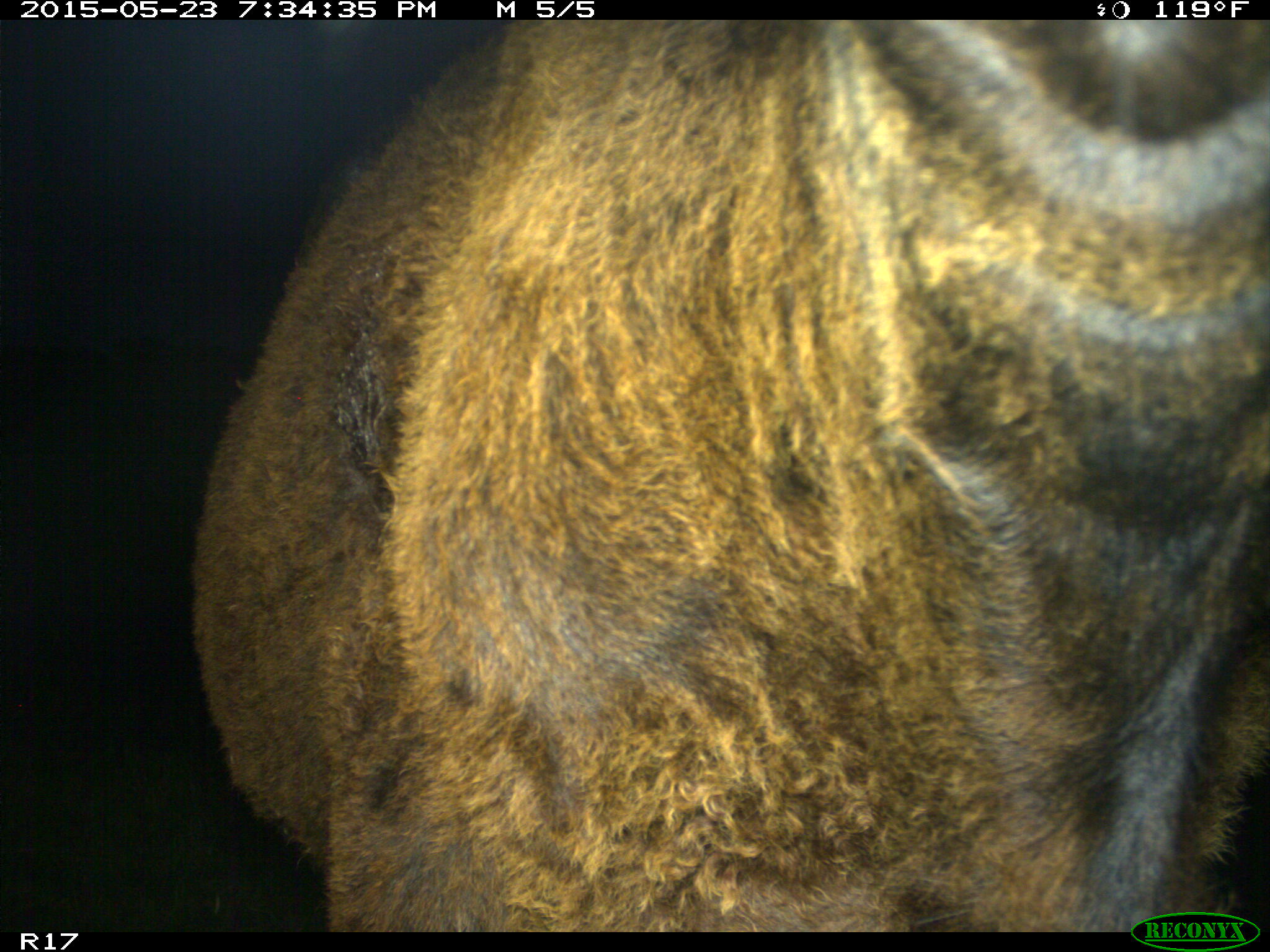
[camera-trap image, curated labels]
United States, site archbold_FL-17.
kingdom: Animalia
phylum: Chordata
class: Mammalia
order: Artiodactyla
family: Bovidae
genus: Bos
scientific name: Bos taurus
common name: domestic cow